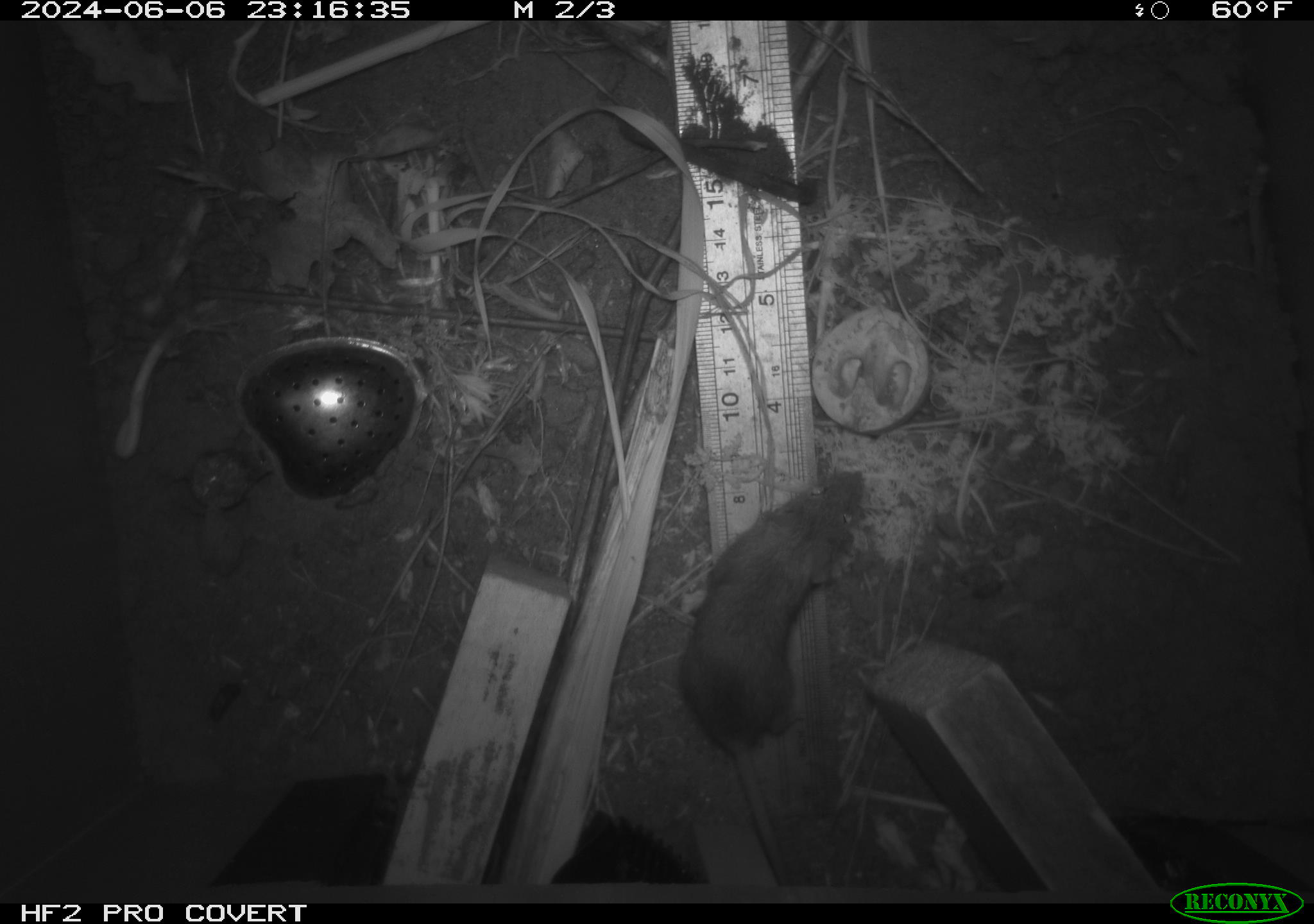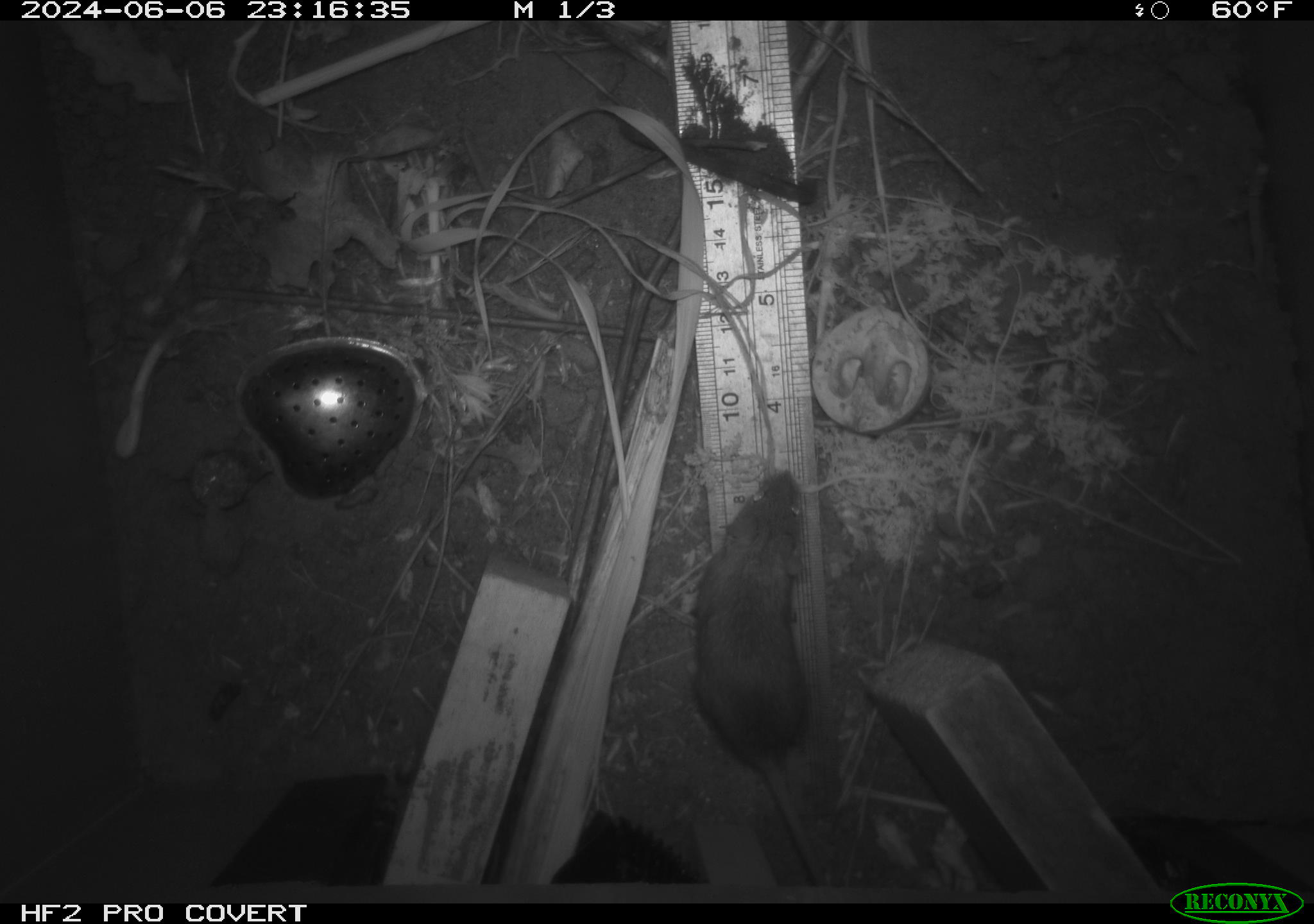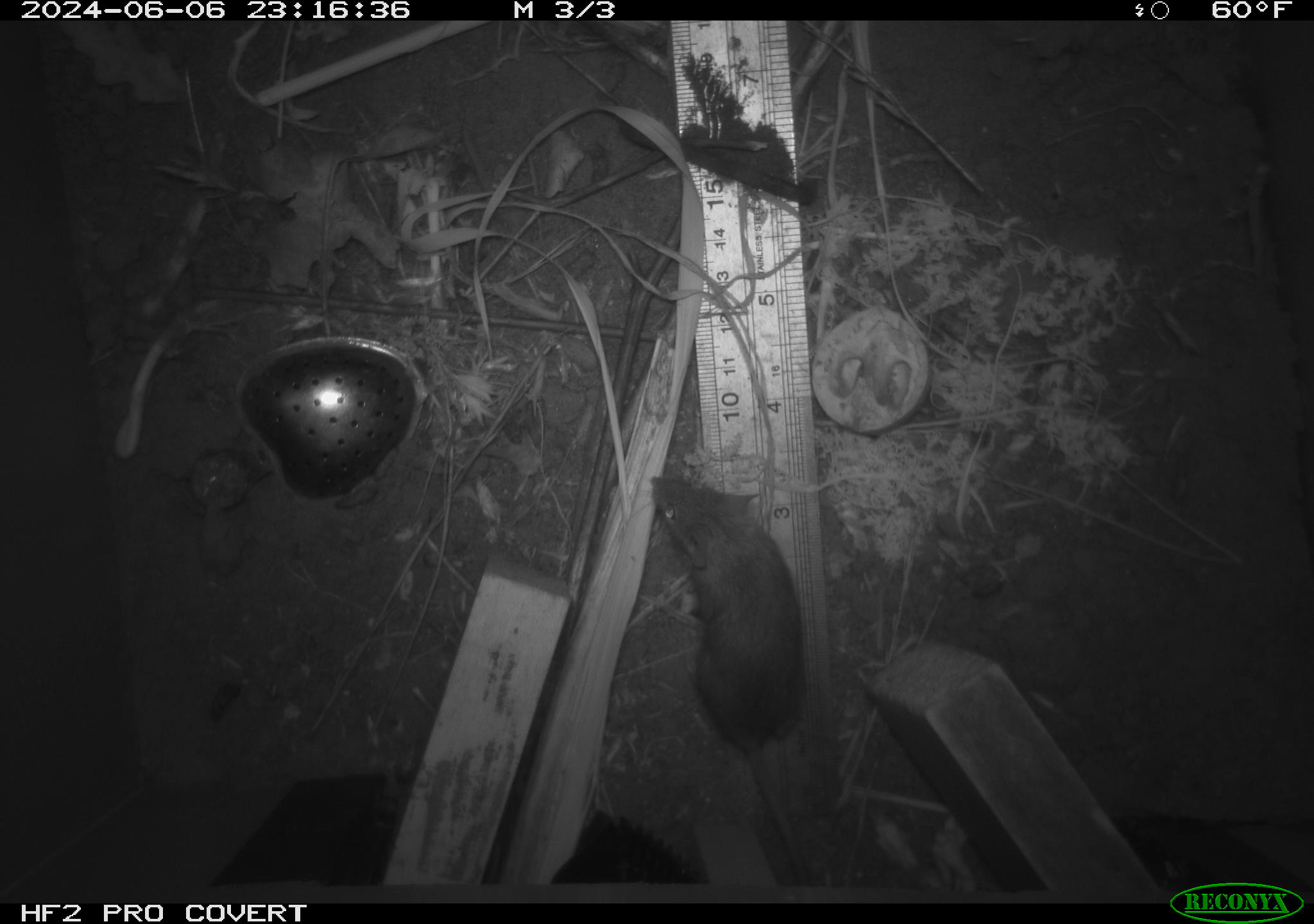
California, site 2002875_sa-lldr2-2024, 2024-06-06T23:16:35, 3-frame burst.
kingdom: Animalia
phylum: Chordata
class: Mammalia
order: Rodentia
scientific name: Rodentia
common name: mouse species